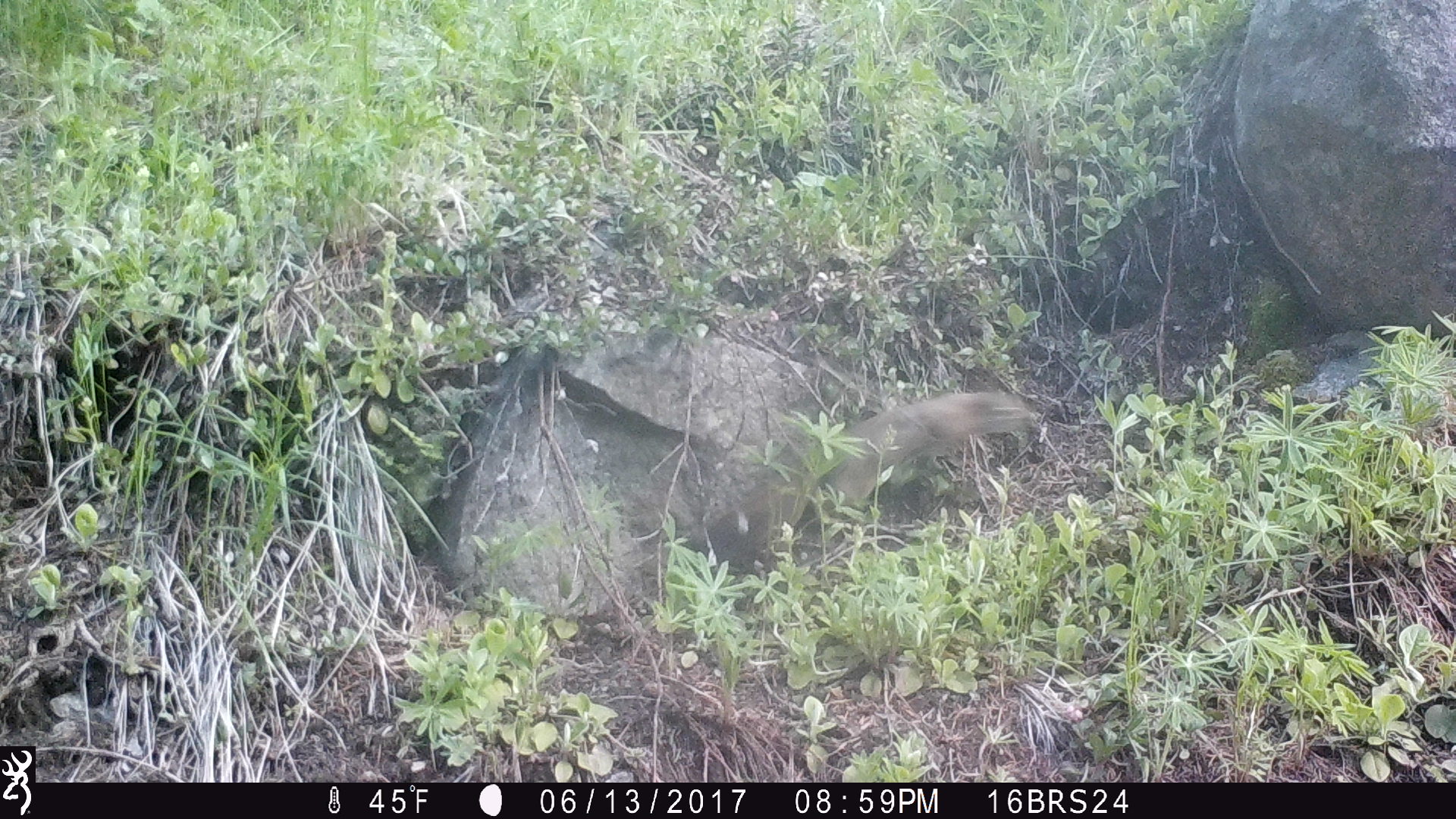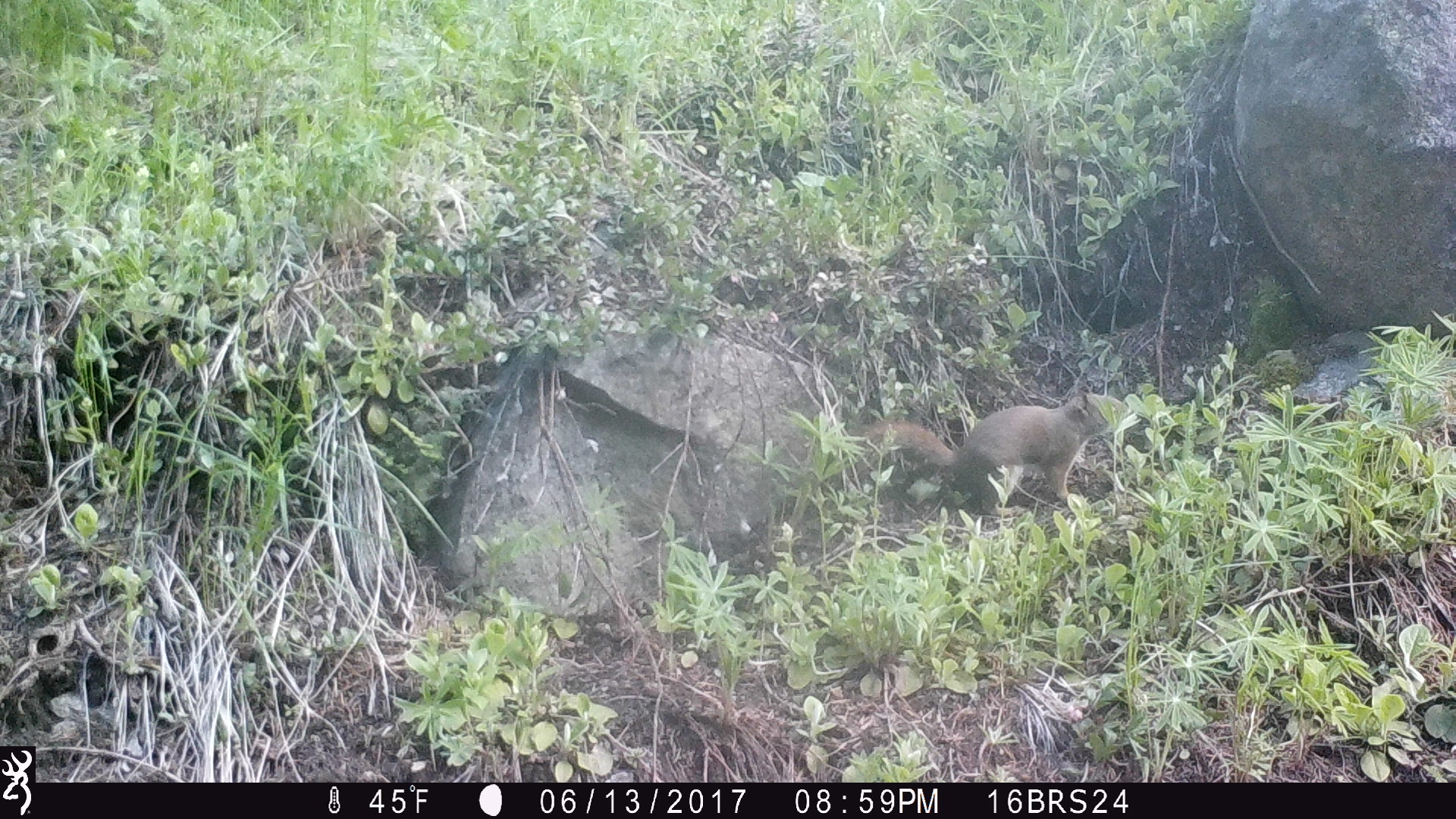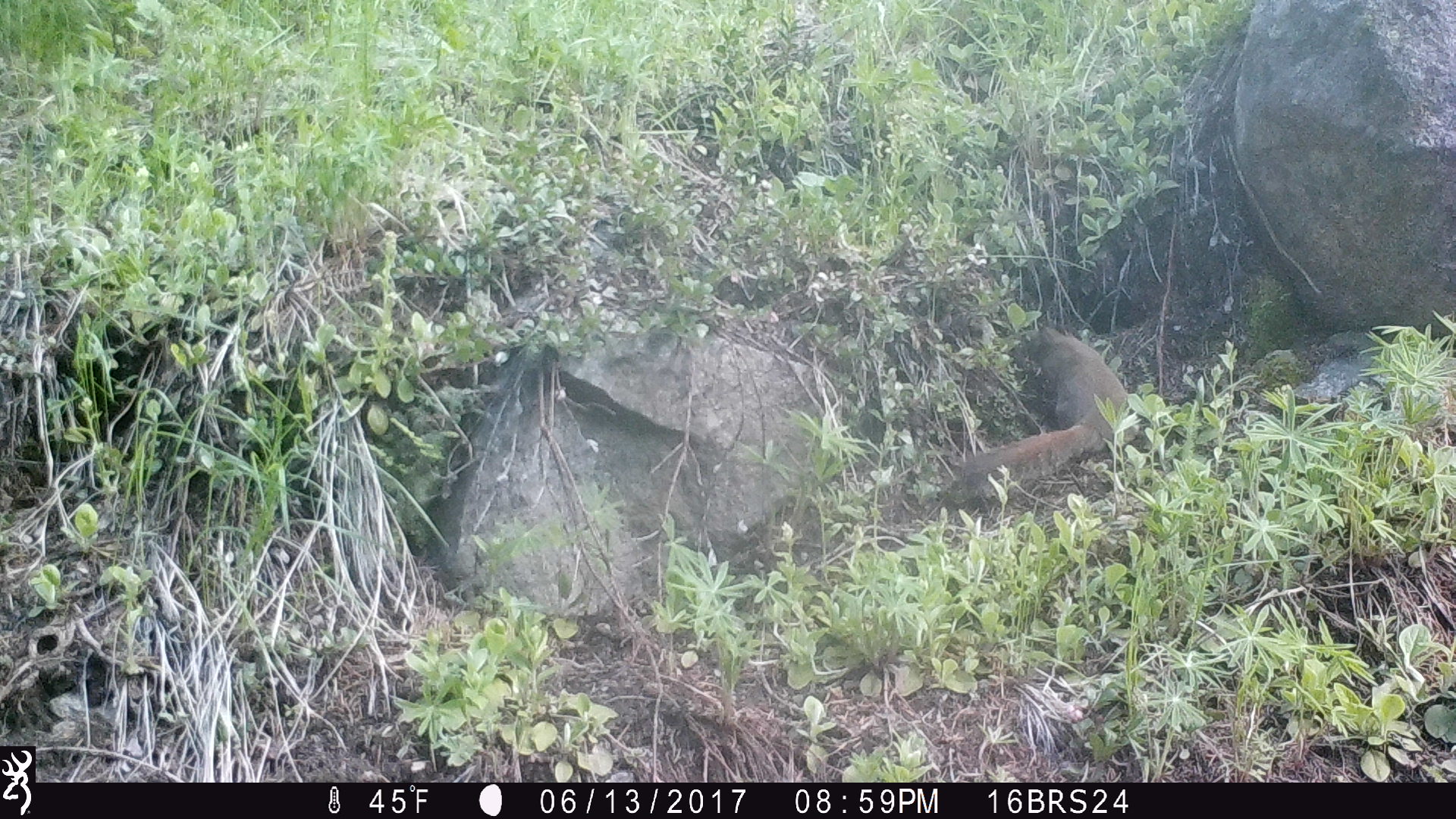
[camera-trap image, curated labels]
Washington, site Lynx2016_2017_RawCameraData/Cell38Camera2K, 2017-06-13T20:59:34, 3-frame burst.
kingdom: Animalia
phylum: Chordata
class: Mammalia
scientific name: Mammalia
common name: small mammal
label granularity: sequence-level